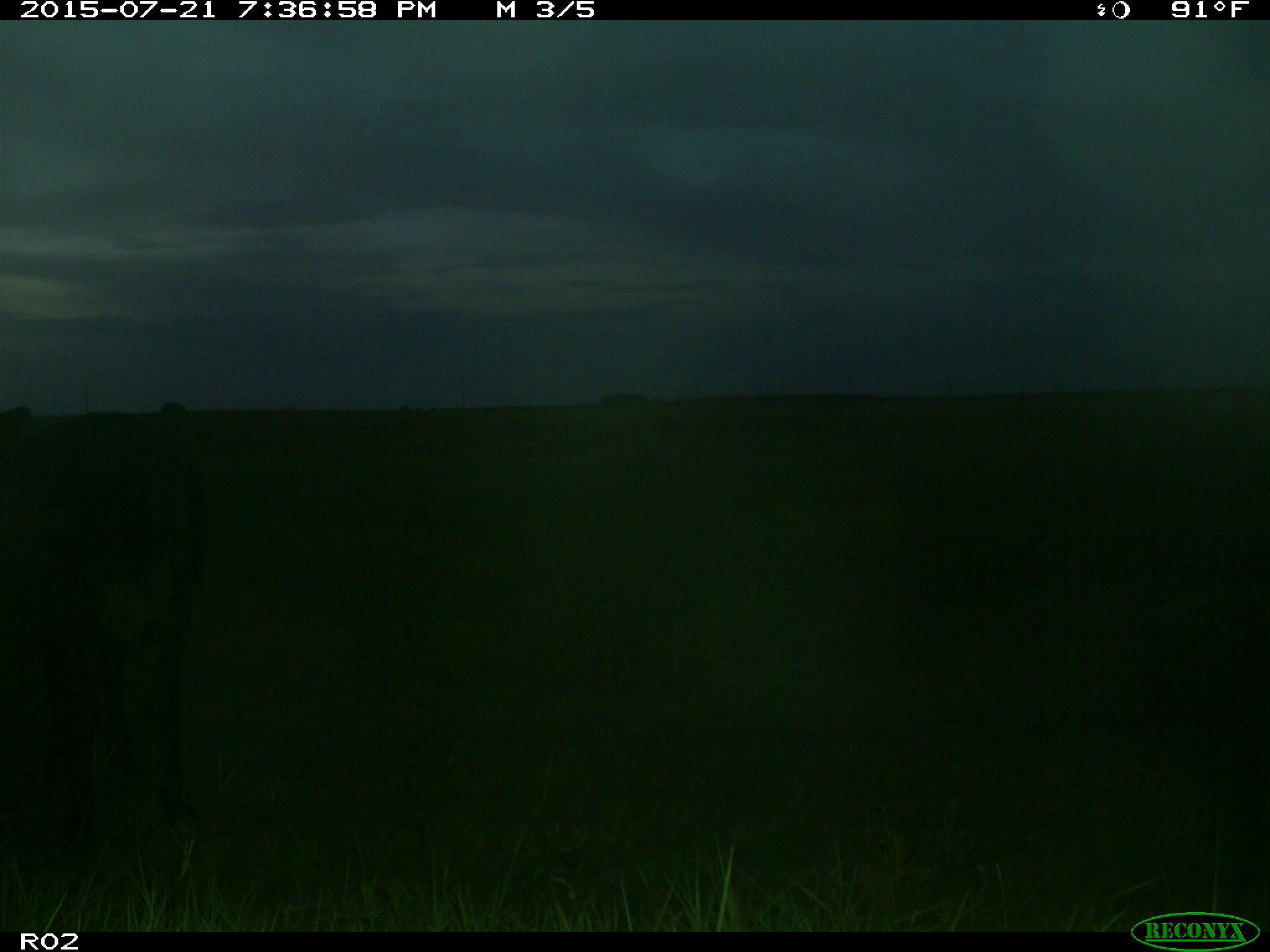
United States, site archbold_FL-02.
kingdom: Animalia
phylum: Chordata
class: Mammalia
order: Artiodactyla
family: Bovidae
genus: Bos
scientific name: Bos taurus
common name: domestic cow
Bos taurus (domestic cow).